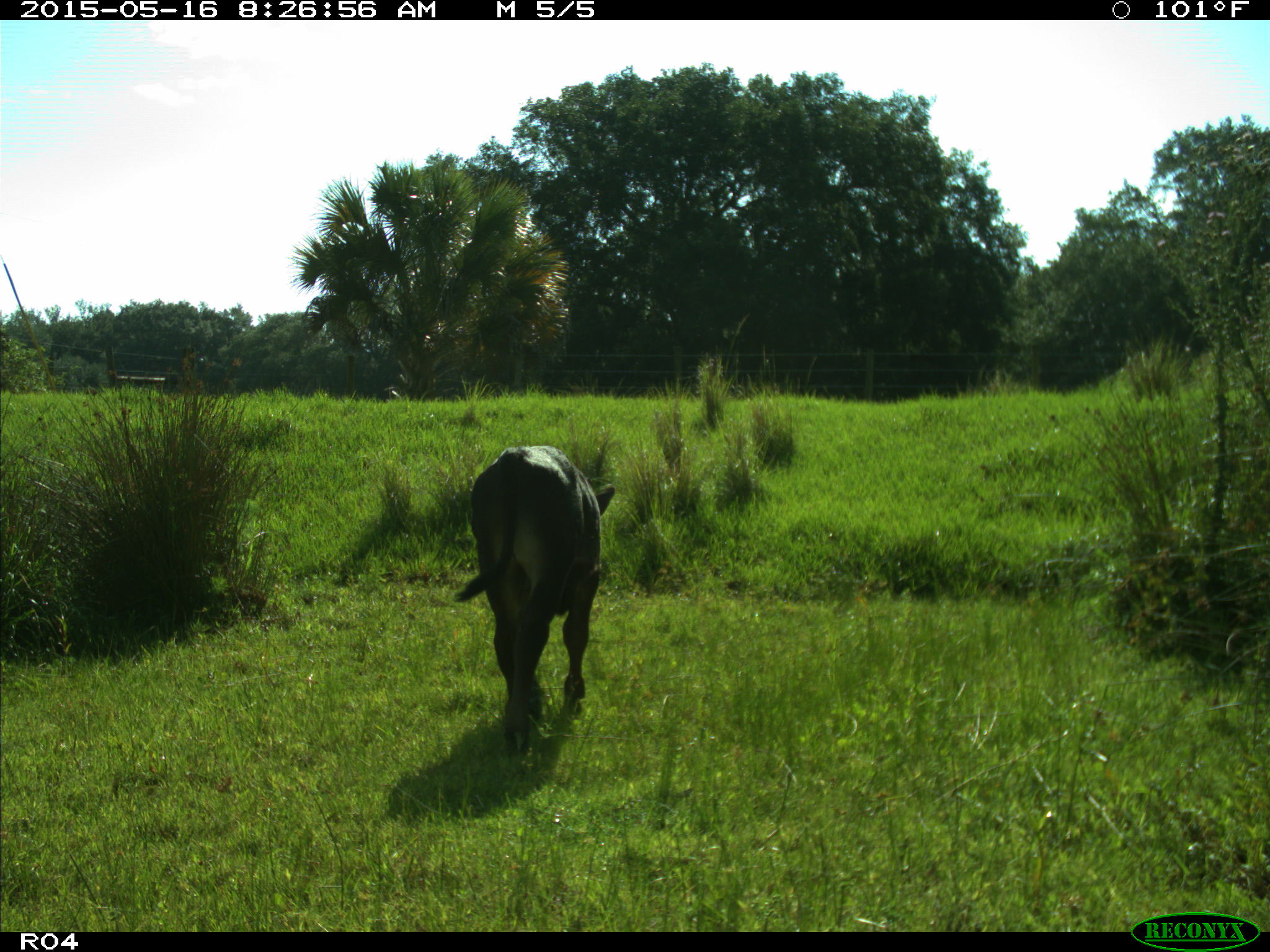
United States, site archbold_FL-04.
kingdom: Animalia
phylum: Chordata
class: Mammalia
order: Artiodactyla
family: Bovidae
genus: Bos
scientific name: Bos taurus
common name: domestic cow